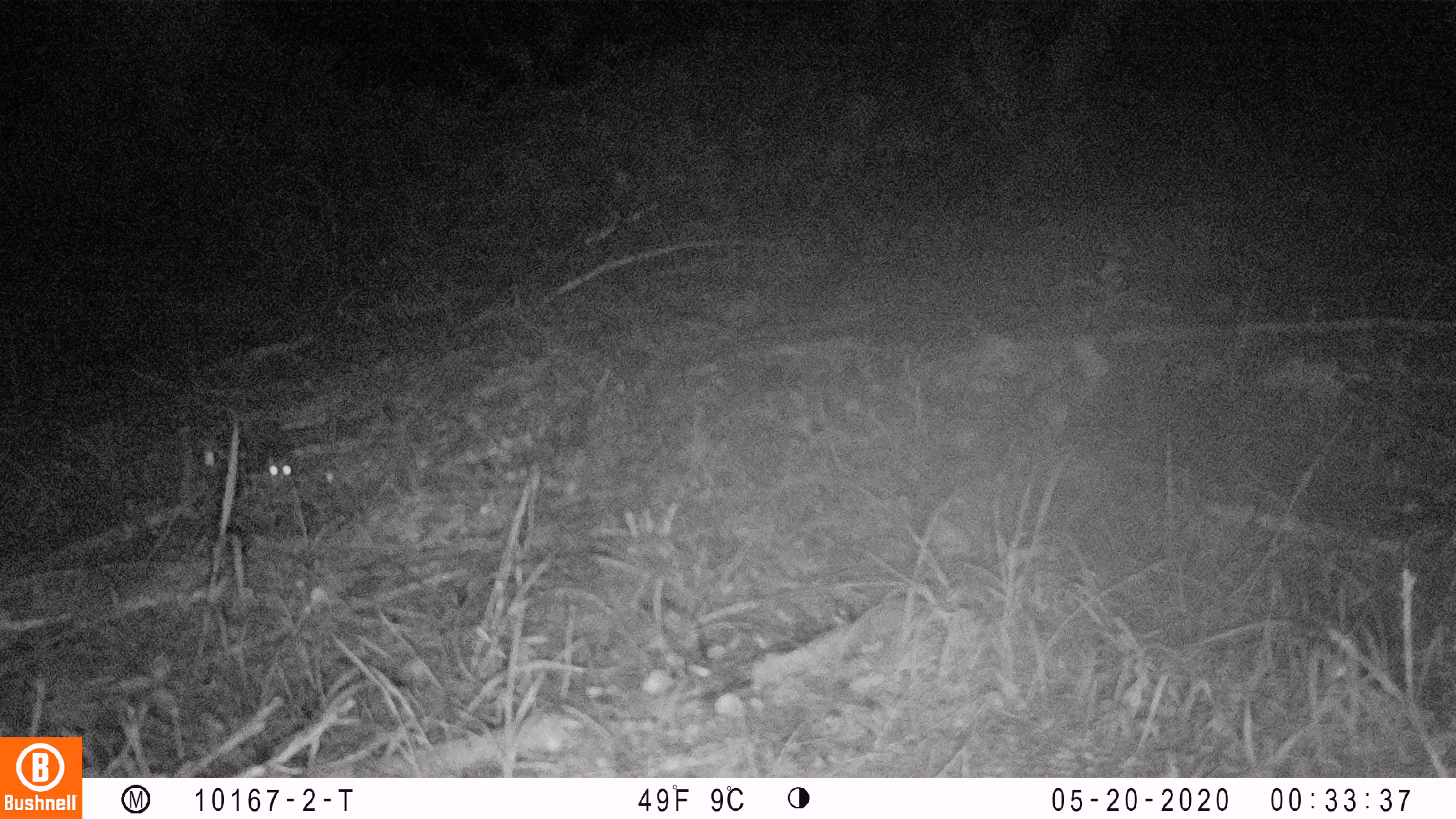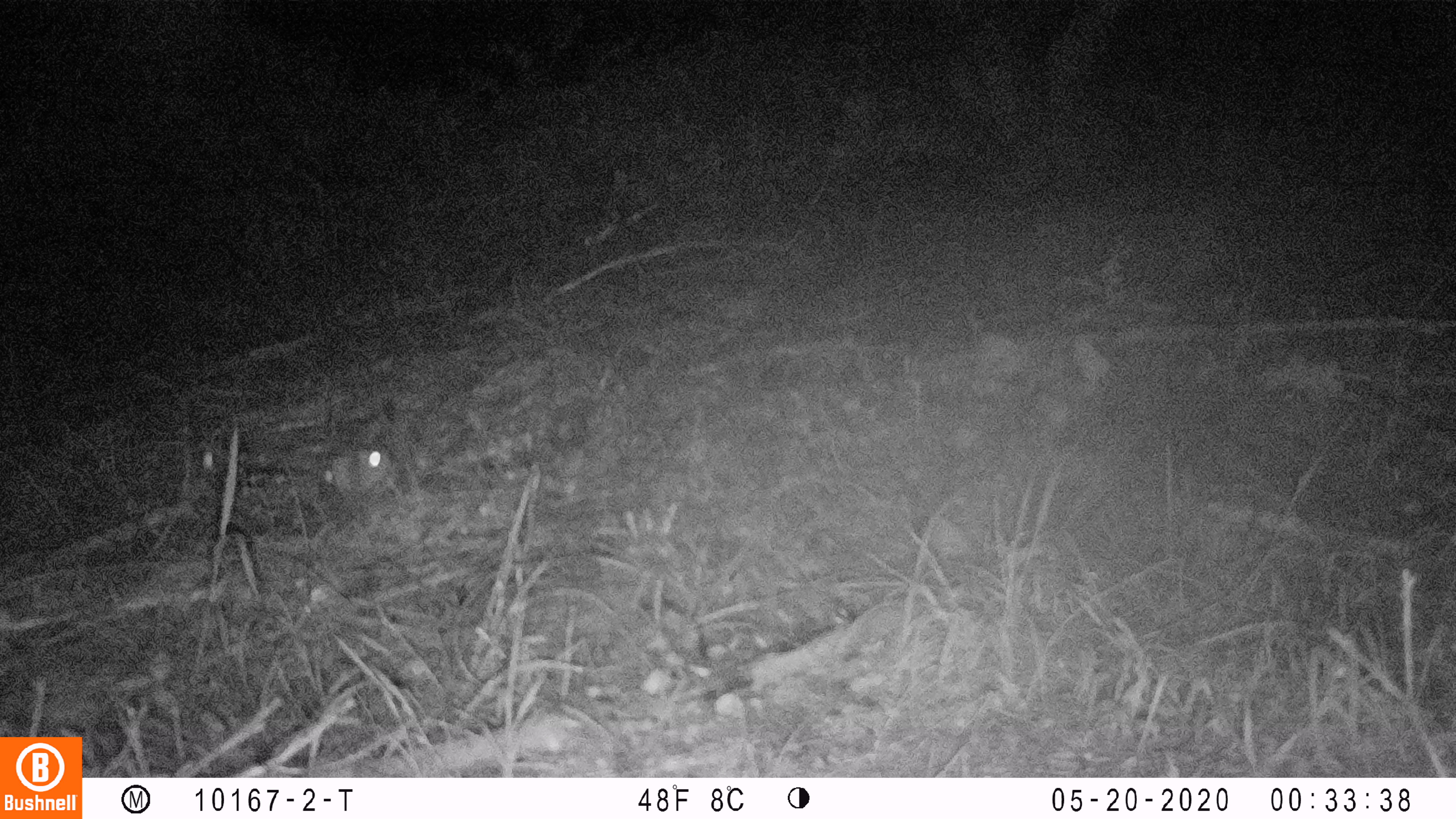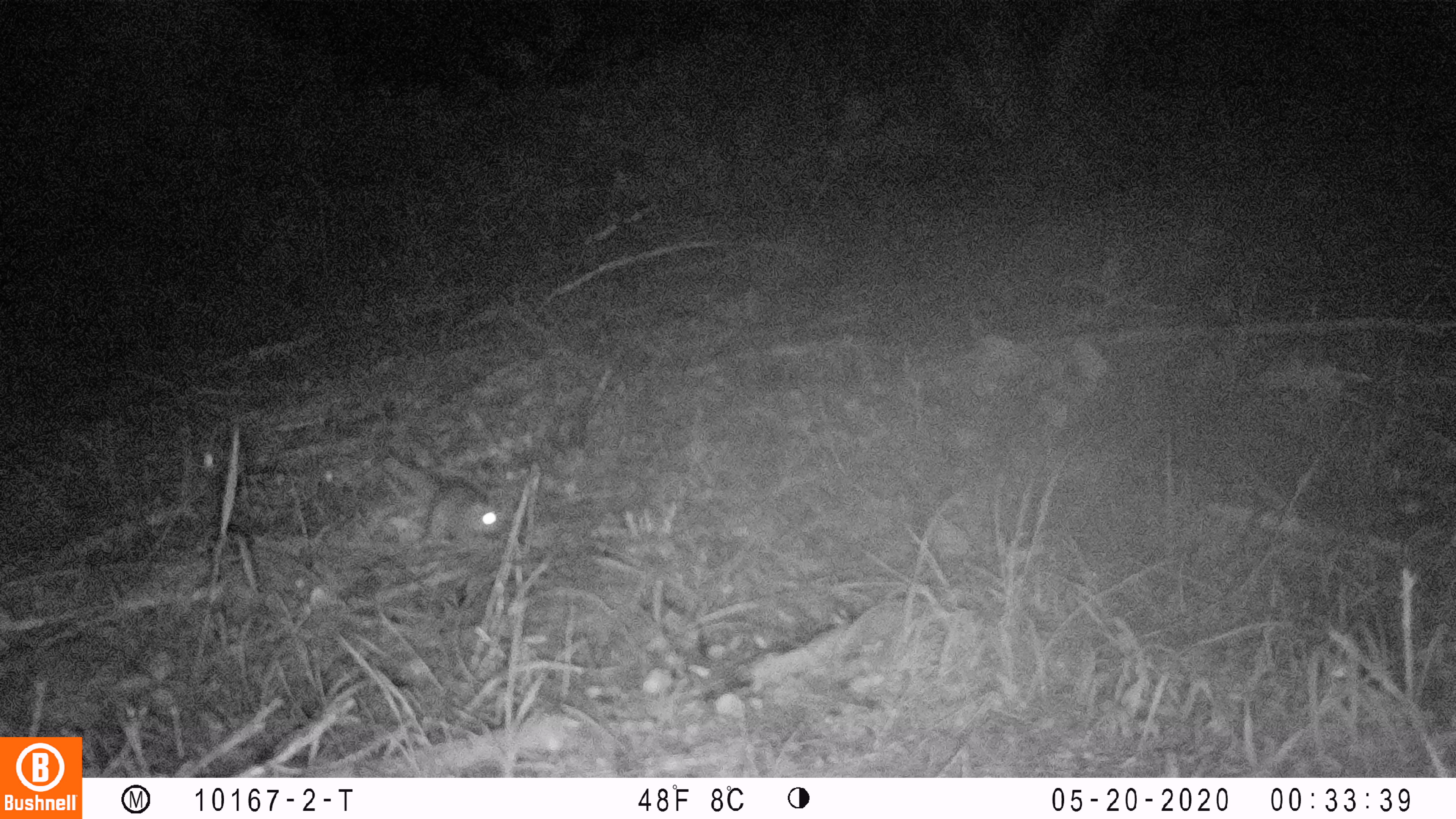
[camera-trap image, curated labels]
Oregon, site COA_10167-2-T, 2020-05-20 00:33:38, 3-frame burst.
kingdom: Animalia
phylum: Chordata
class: Mammalia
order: Rodentia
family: Sciuridae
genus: Glaucomys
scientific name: Glaucomys oregonensis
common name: humboldt's flying squirrel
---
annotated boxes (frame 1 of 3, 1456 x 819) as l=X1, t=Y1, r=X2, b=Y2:
humboldt's flying squirrel: l=245, t=418, r=315, b=497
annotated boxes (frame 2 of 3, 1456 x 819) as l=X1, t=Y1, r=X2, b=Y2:
humboldt's flying squirrel: l=283, t=433, r=406, b=510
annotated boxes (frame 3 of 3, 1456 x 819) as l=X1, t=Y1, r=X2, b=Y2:
humboldt's flying squirrel: l=369, t=446, r=513, b=551